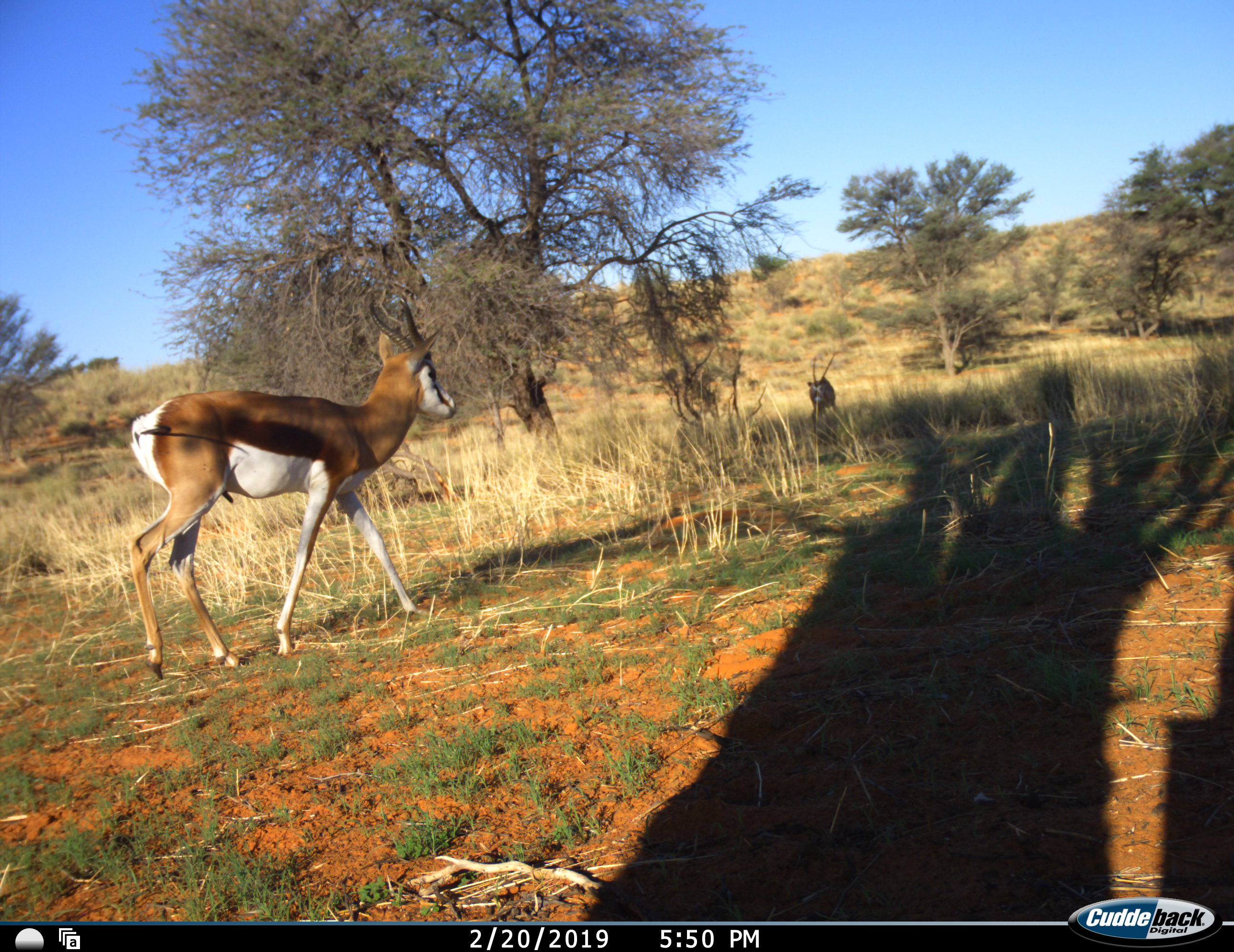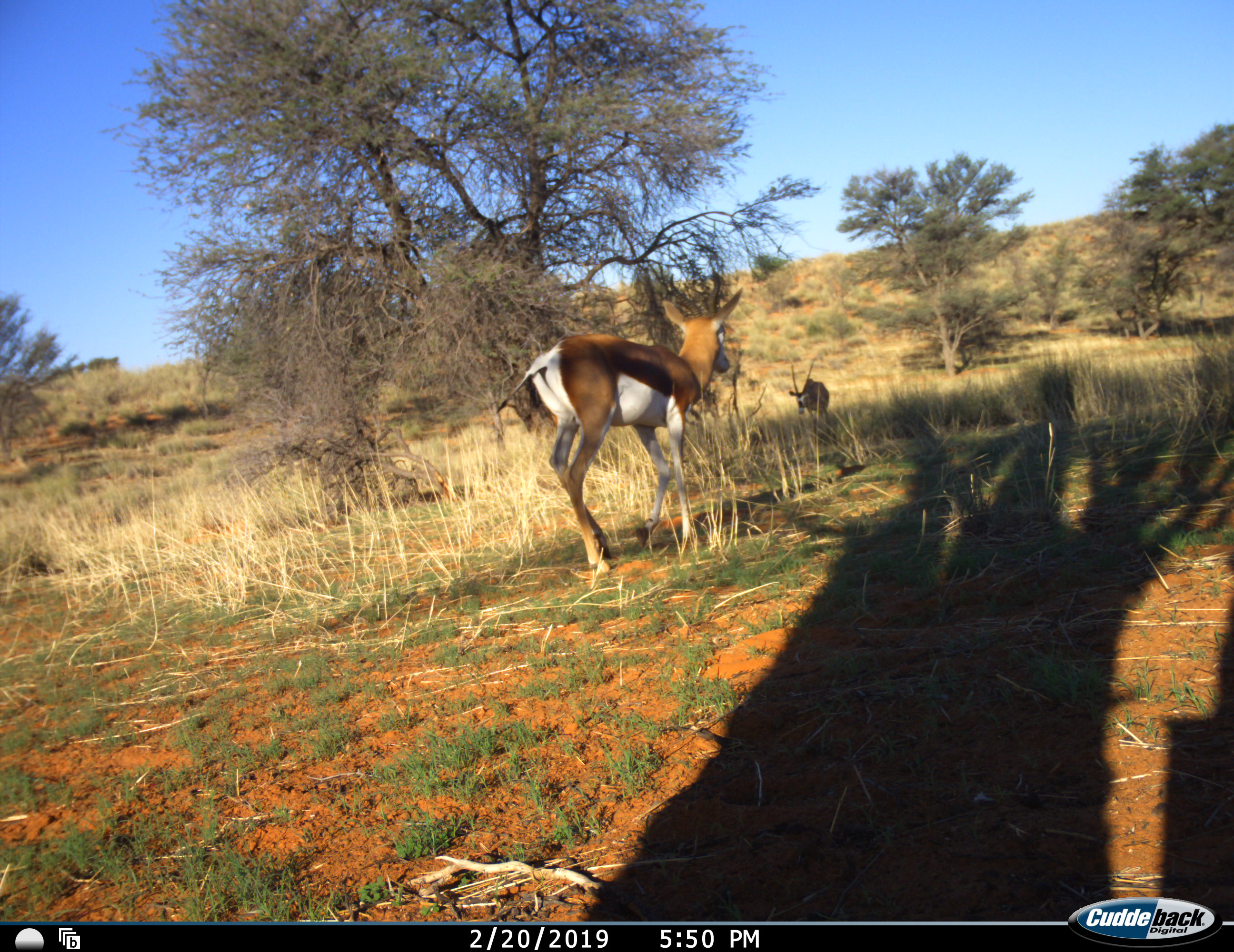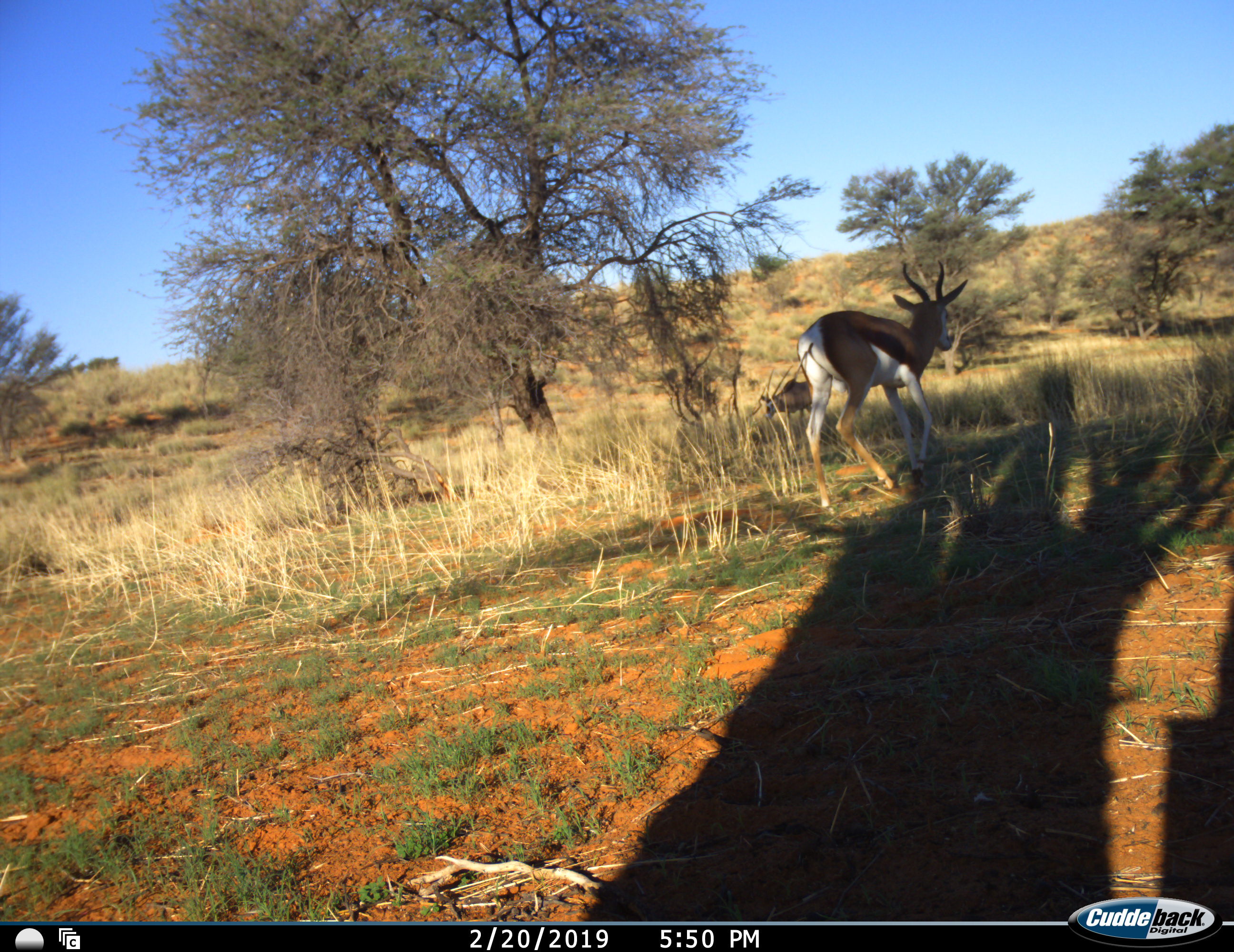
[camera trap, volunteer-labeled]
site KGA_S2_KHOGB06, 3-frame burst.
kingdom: Animalia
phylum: Chordata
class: Mammalia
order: Artiodactyla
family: Bovidae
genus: Oryx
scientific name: Oryx gazella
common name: gemsbok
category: oryx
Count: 1.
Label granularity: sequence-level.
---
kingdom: Animalia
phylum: Chordata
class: Mammalia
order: Artiodactyla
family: Bovidae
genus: Antidorcas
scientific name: Antidorcas marsupialis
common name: springbok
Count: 1.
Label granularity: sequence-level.